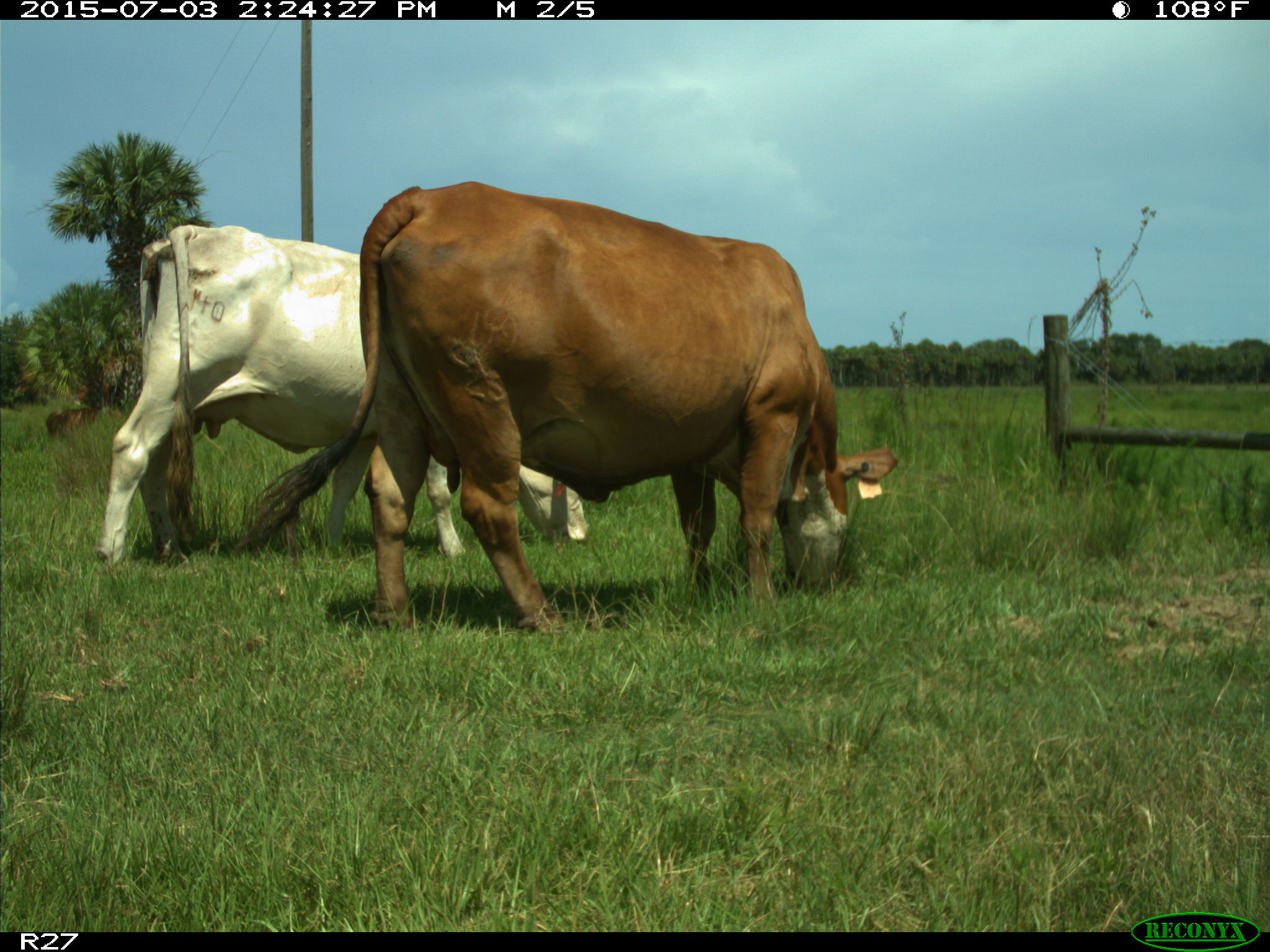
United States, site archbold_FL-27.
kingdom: Animalia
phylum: Chordata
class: Mammalia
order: Artiodactyla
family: Bovidae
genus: Bos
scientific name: Bos taurus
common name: domestic cow